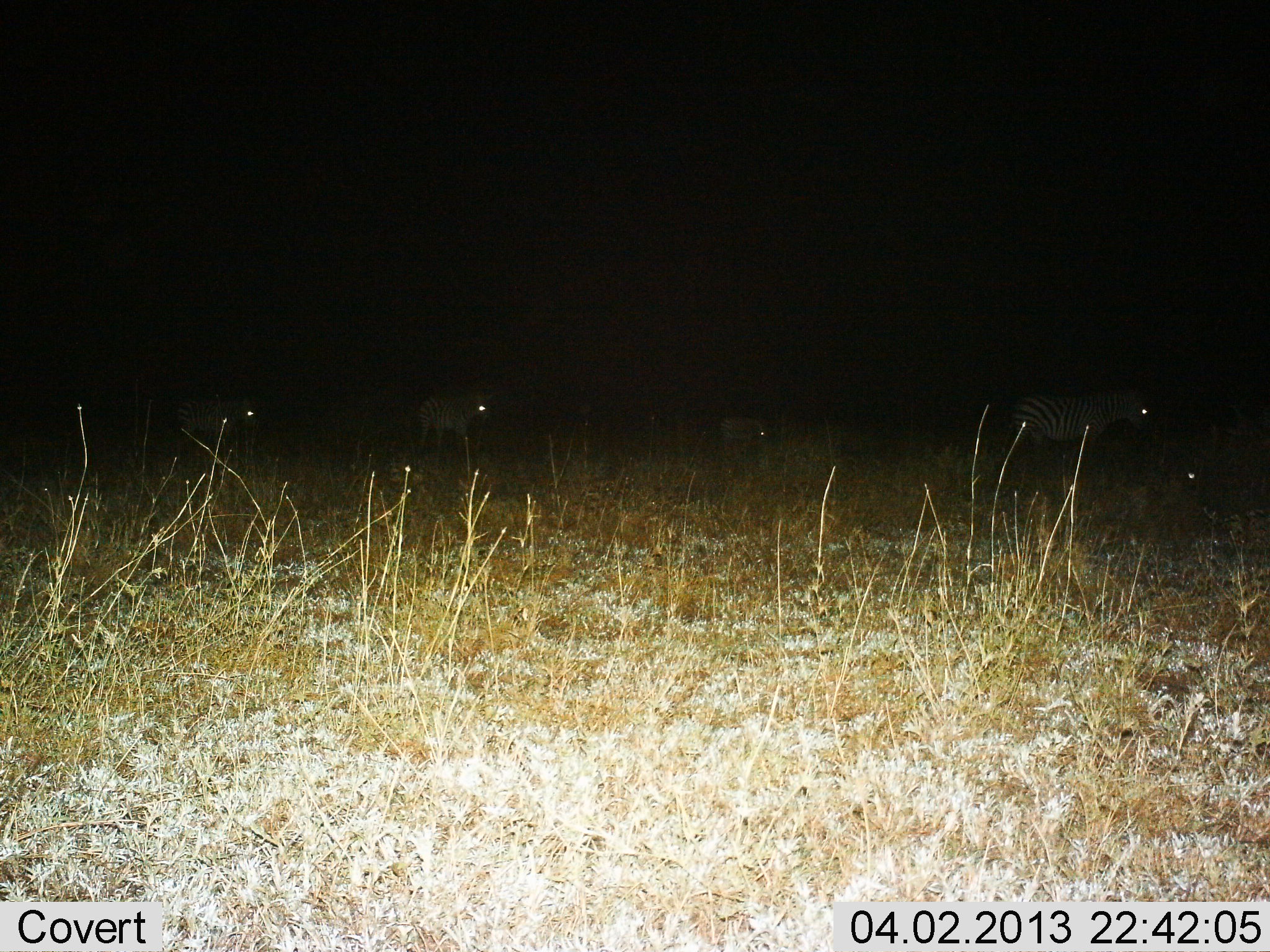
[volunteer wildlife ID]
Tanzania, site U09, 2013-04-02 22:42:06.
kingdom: Animalia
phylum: Chordata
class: Mammalia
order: Perissodactyla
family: Equidae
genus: Equus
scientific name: Equus quagga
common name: plains zebra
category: zebra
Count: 5.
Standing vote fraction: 57%.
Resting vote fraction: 29%.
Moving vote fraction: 36%.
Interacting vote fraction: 0%.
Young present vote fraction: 0%.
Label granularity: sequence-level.